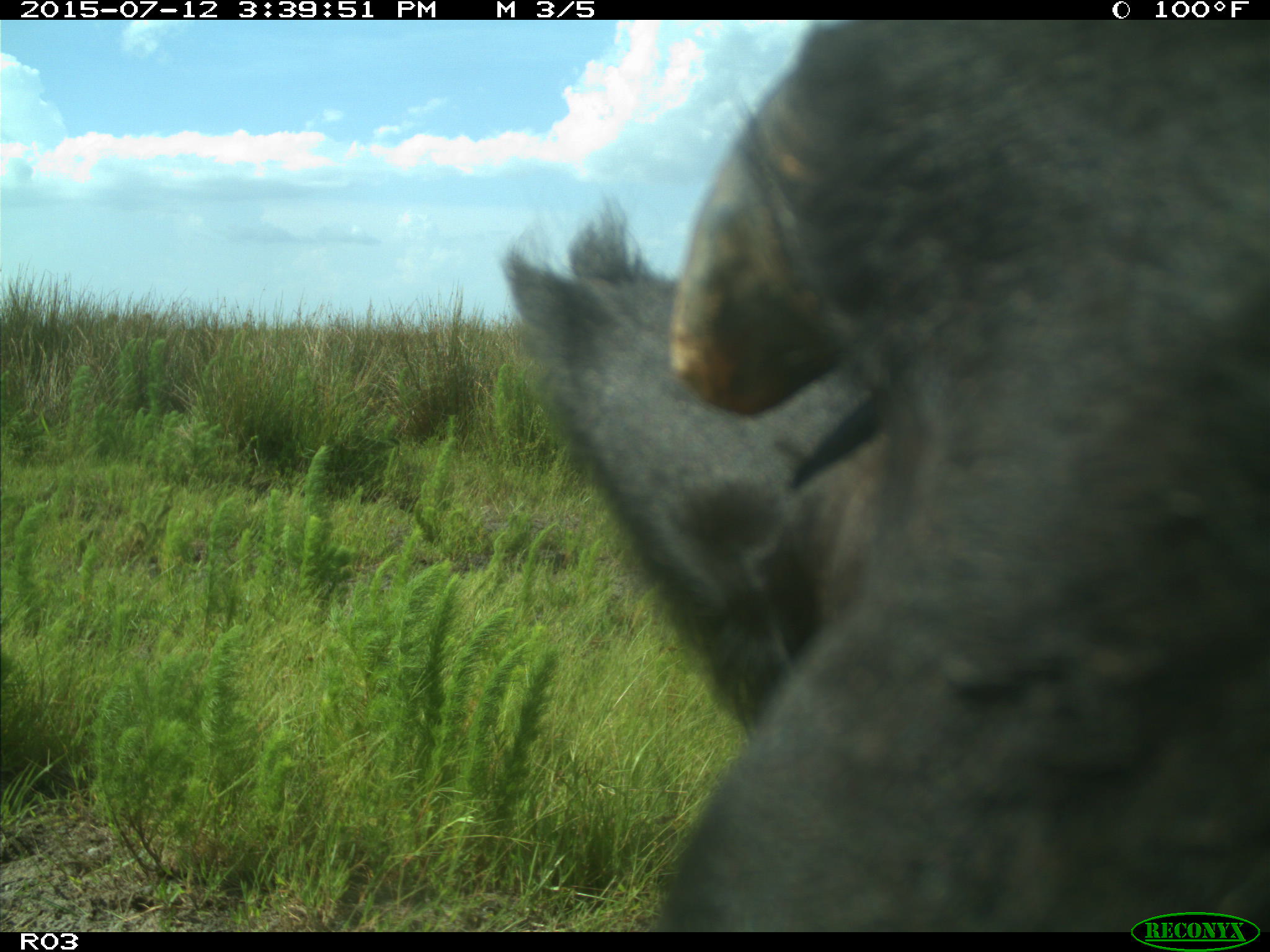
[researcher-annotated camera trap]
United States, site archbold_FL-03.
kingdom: Animalia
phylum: Chordata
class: Mammalia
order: Artiodactyla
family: Bovidae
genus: Bos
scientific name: Bos taurus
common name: domestic cow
Bos taurus (domestic cow).